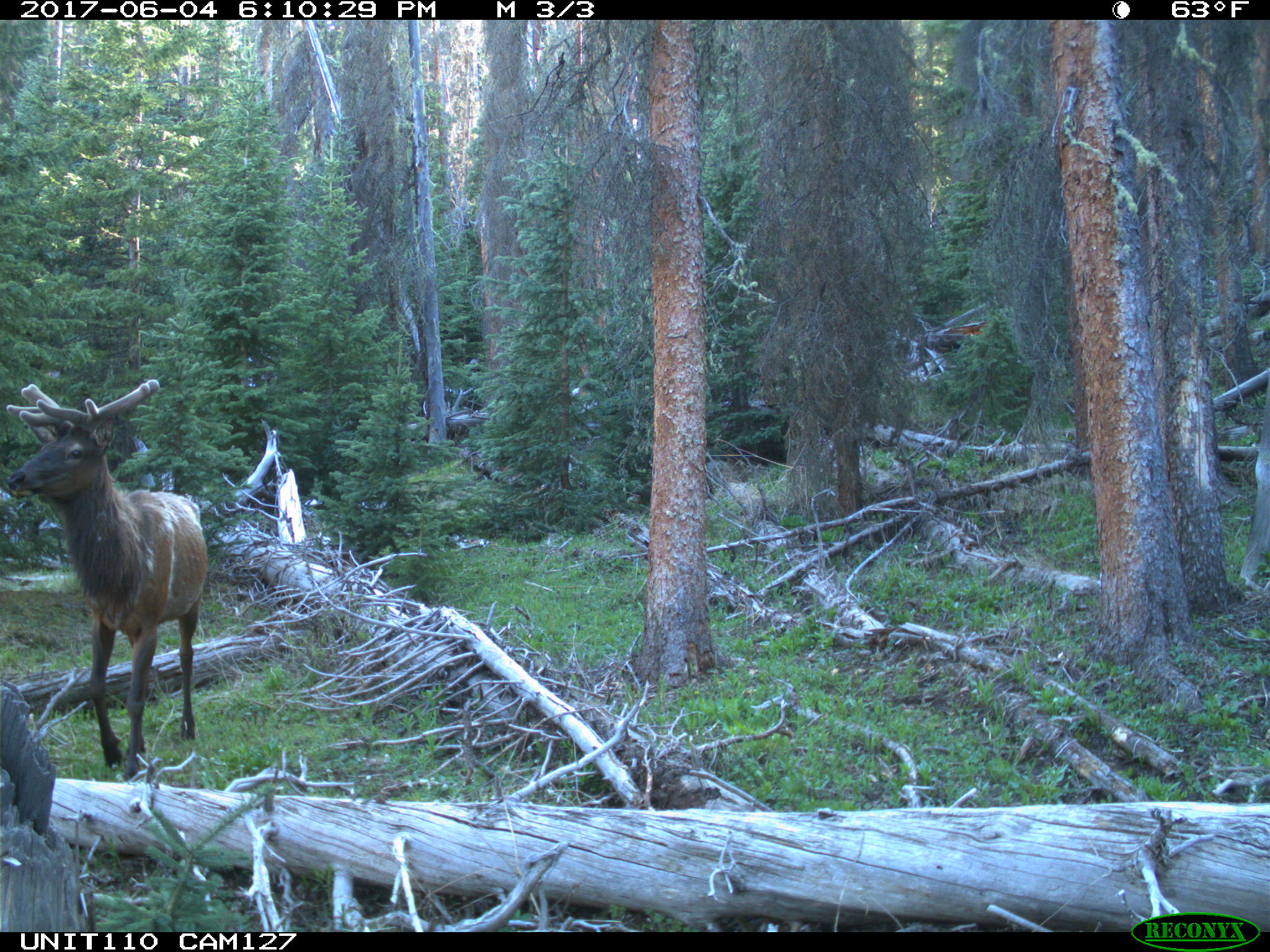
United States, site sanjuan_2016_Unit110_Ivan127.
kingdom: Animalia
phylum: Chordata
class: Mammalia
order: Artiodactyla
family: Cervidae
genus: Cervus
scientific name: Cervus elaphus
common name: red deer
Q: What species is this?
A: Cervus elaphus (red deer).